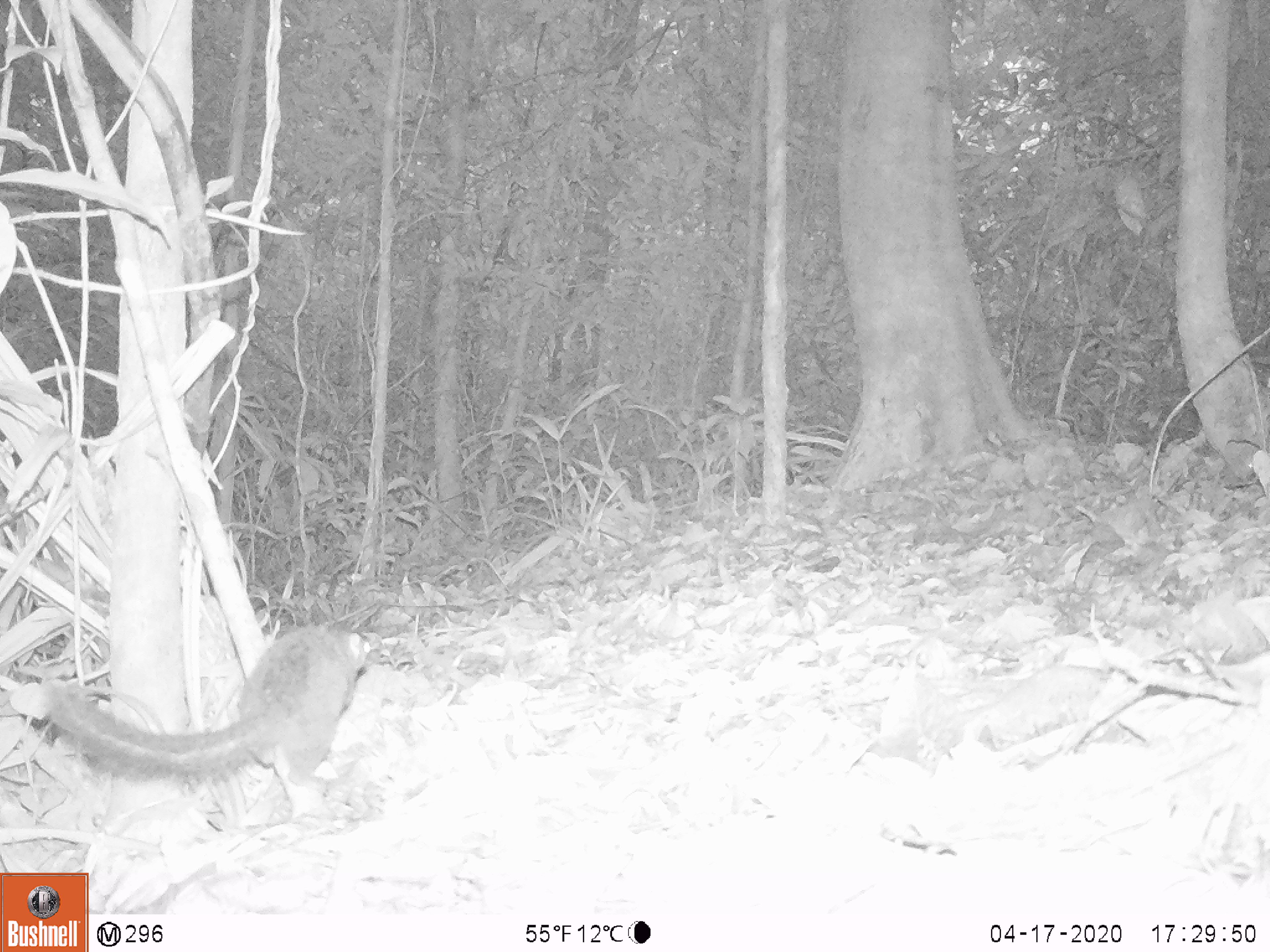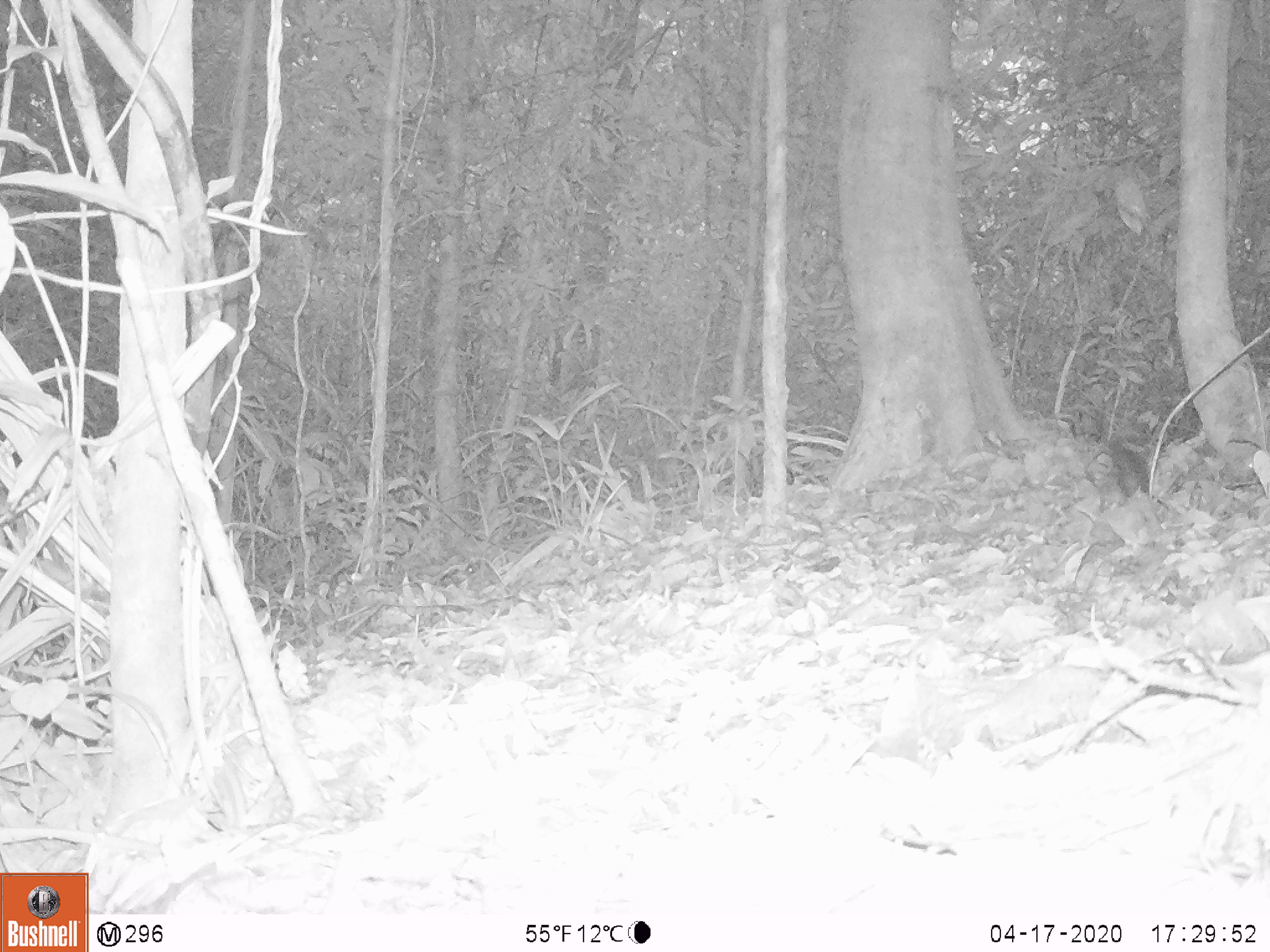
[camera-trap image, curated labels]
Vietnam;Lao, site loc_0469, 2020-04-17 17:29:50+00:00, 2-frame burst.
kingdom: Animalia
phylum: Chordata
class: Mammalia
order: Scandentia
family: Tupaiidae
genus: Tupaia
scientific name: Tupaia belangeri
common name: northern treeshrew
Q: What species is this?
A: Northern treeshrew (Tupaia belangeri).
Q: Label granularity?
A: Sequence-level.